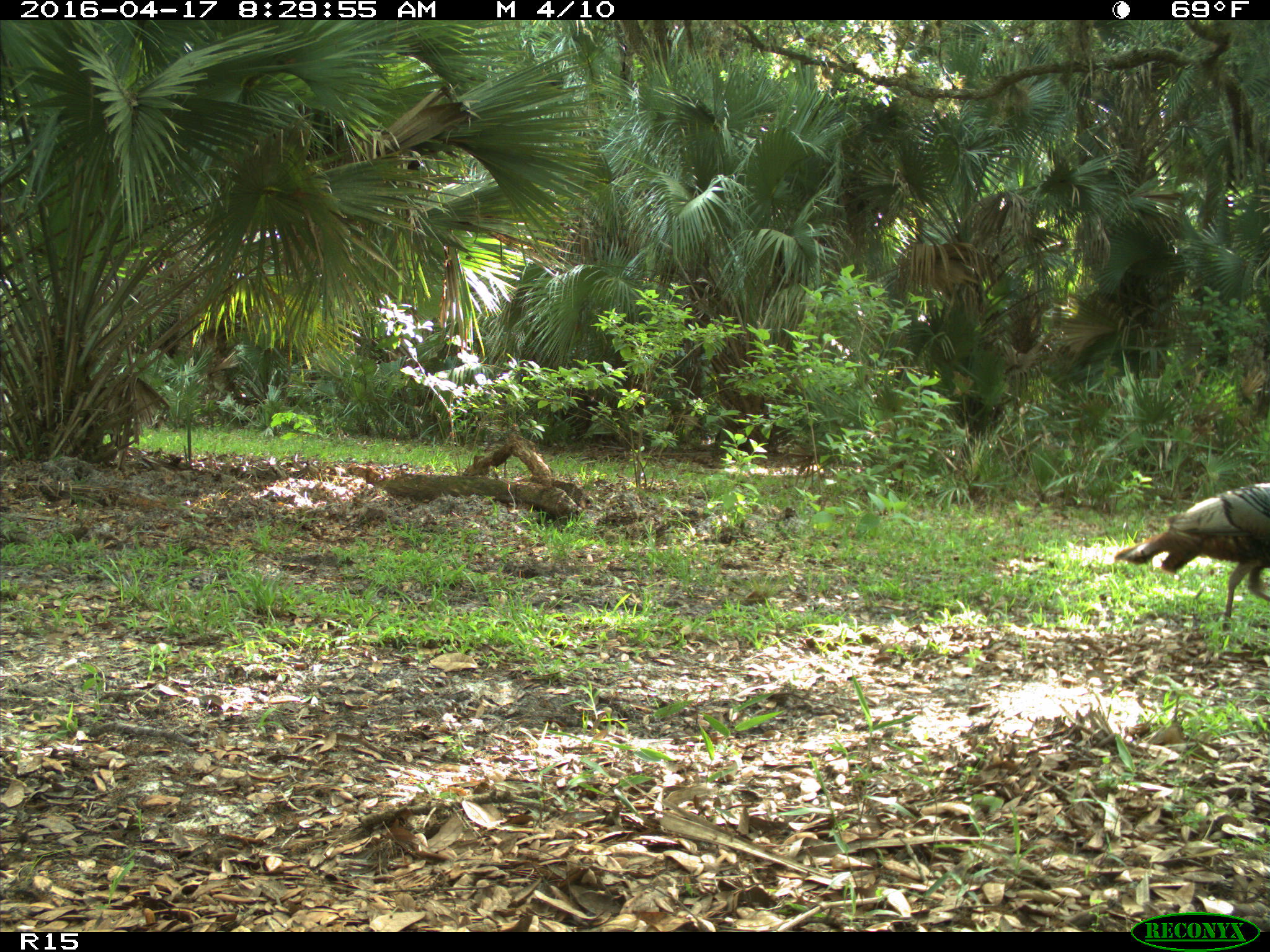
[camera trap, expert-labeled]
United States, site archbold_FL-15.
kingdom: Animalia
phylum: Chordata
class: Aves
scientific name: Aves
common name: birds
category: unidentified bird